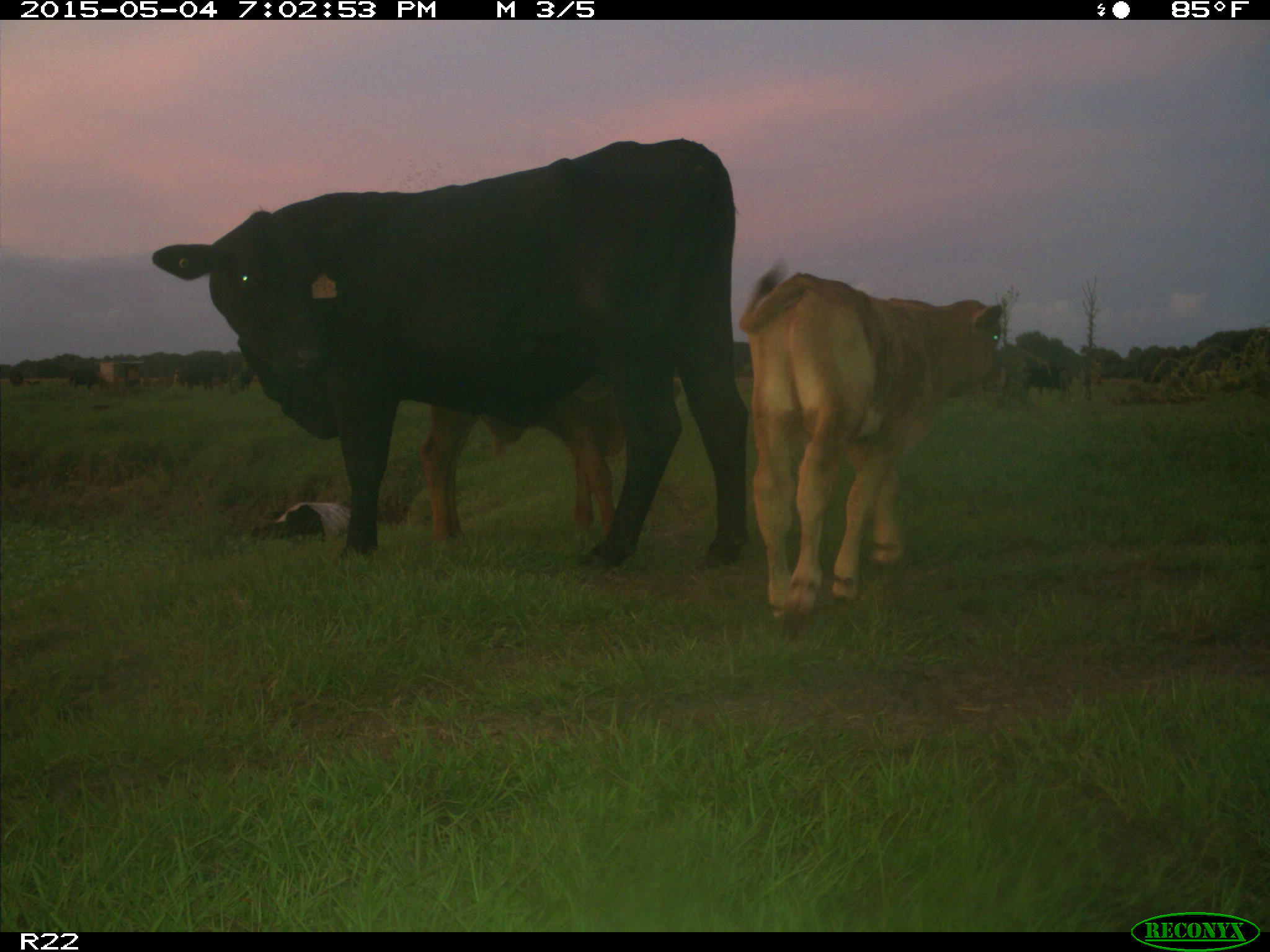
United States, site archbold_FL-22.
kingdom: Animalia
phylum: Chordata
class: Mammalia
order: Artiodactyla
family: Bovidae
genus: Bos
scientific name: Bos taurus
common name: domestic cow